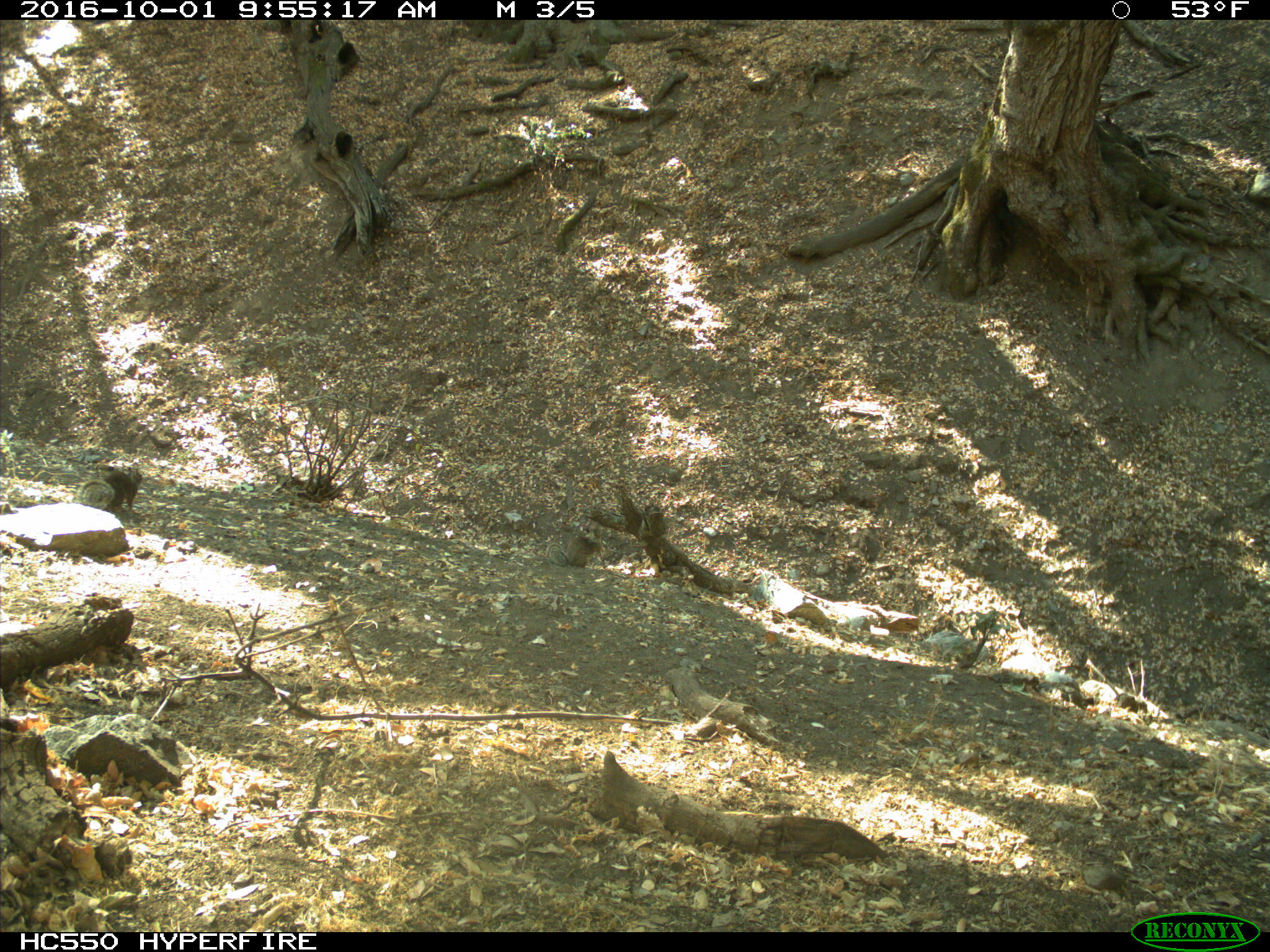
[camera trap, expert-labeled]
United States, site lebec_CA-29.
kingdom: Animalia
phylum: Chordata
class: Mammalia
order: Rodentia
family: Sciuridae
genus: Otospermophilus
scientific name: Otospermophilus beecheyi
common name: california ground squirrel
Otospermophilus beecheyi (california ground squirrel).